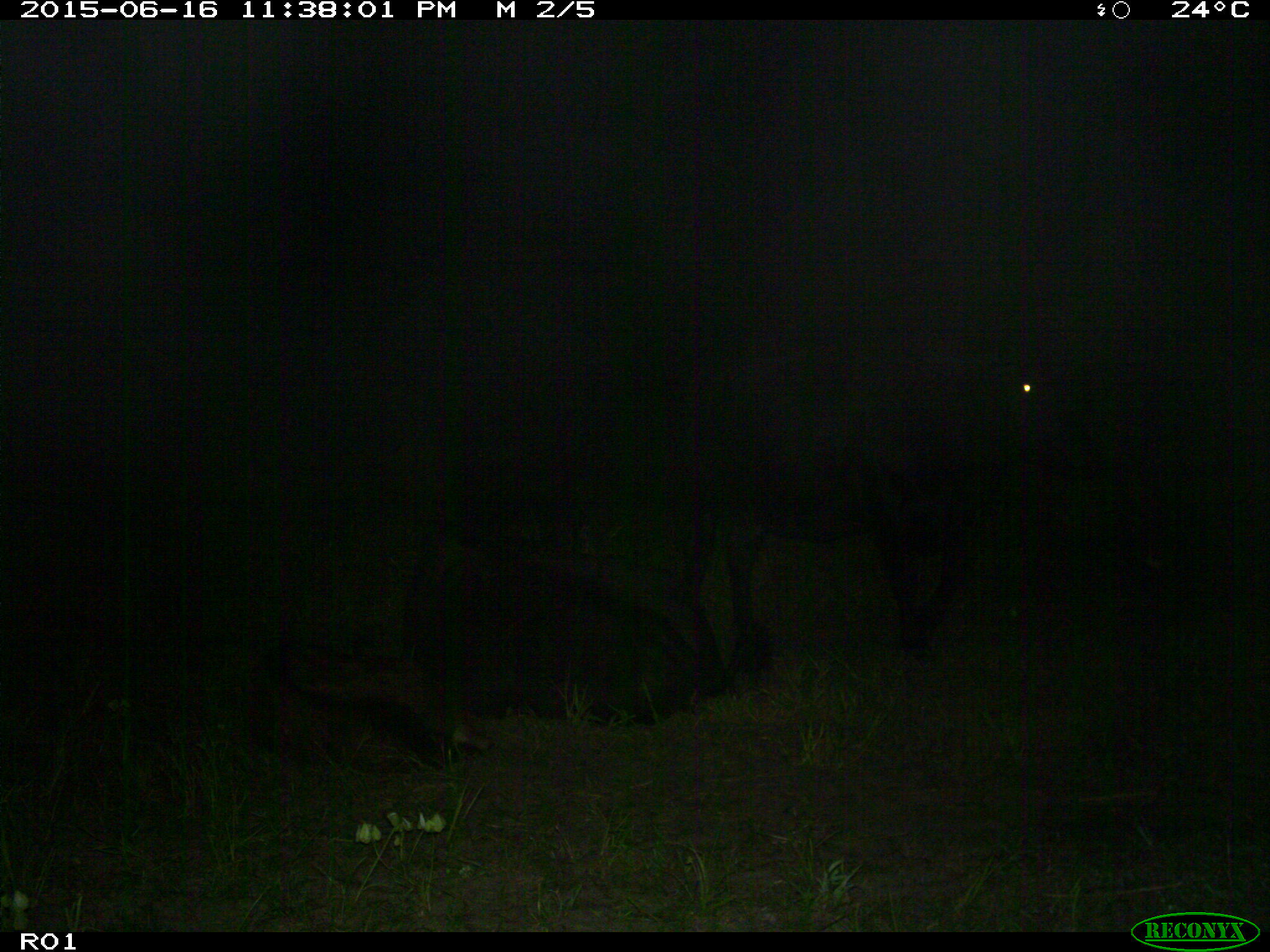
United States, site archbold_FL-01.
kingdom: Animalia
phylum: Chordata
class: Mammalia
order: Artiodactyla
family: Bovidae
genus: Bos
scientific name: Bos taurus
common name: domestic cow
Bos taurus (domestic cow).